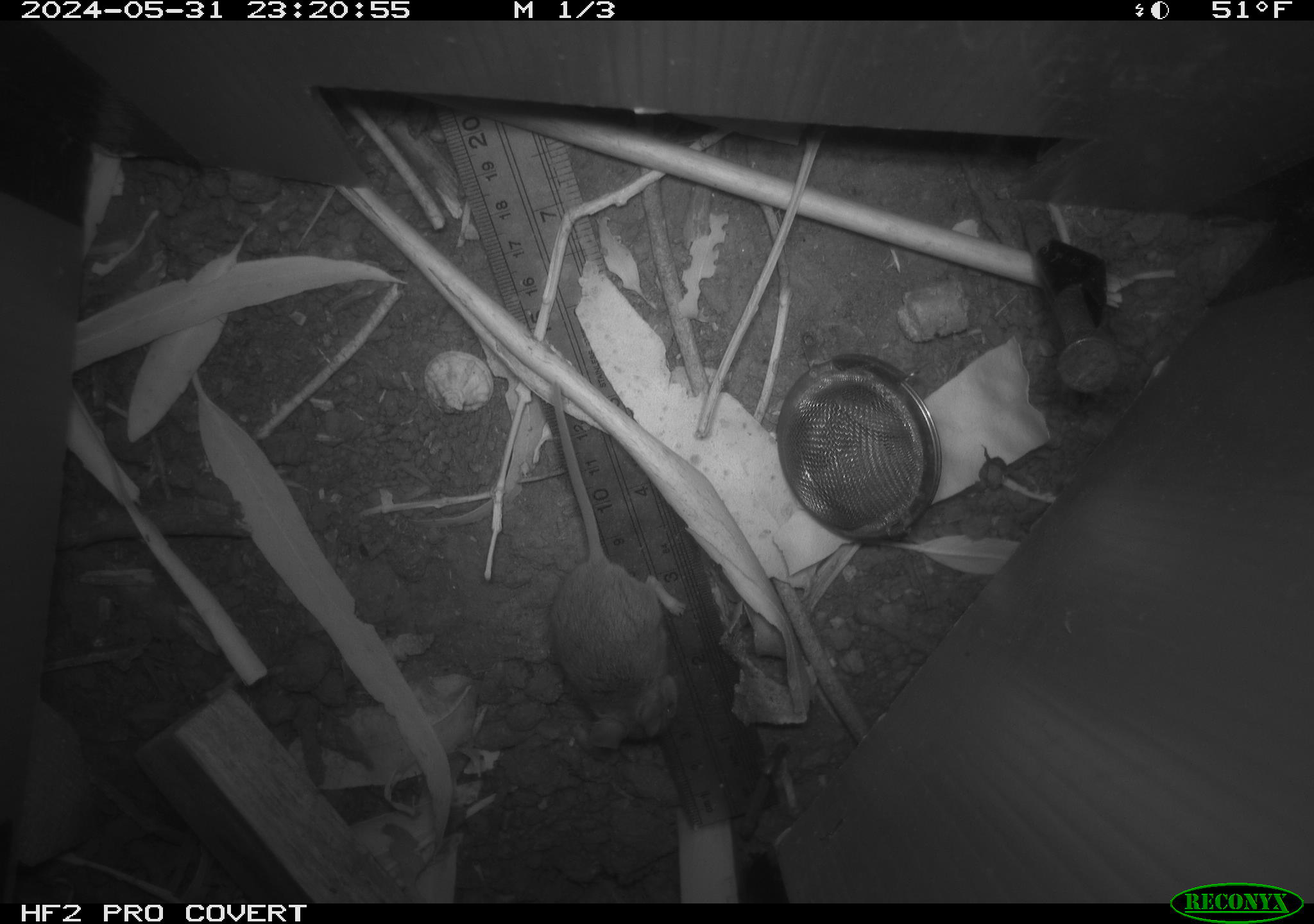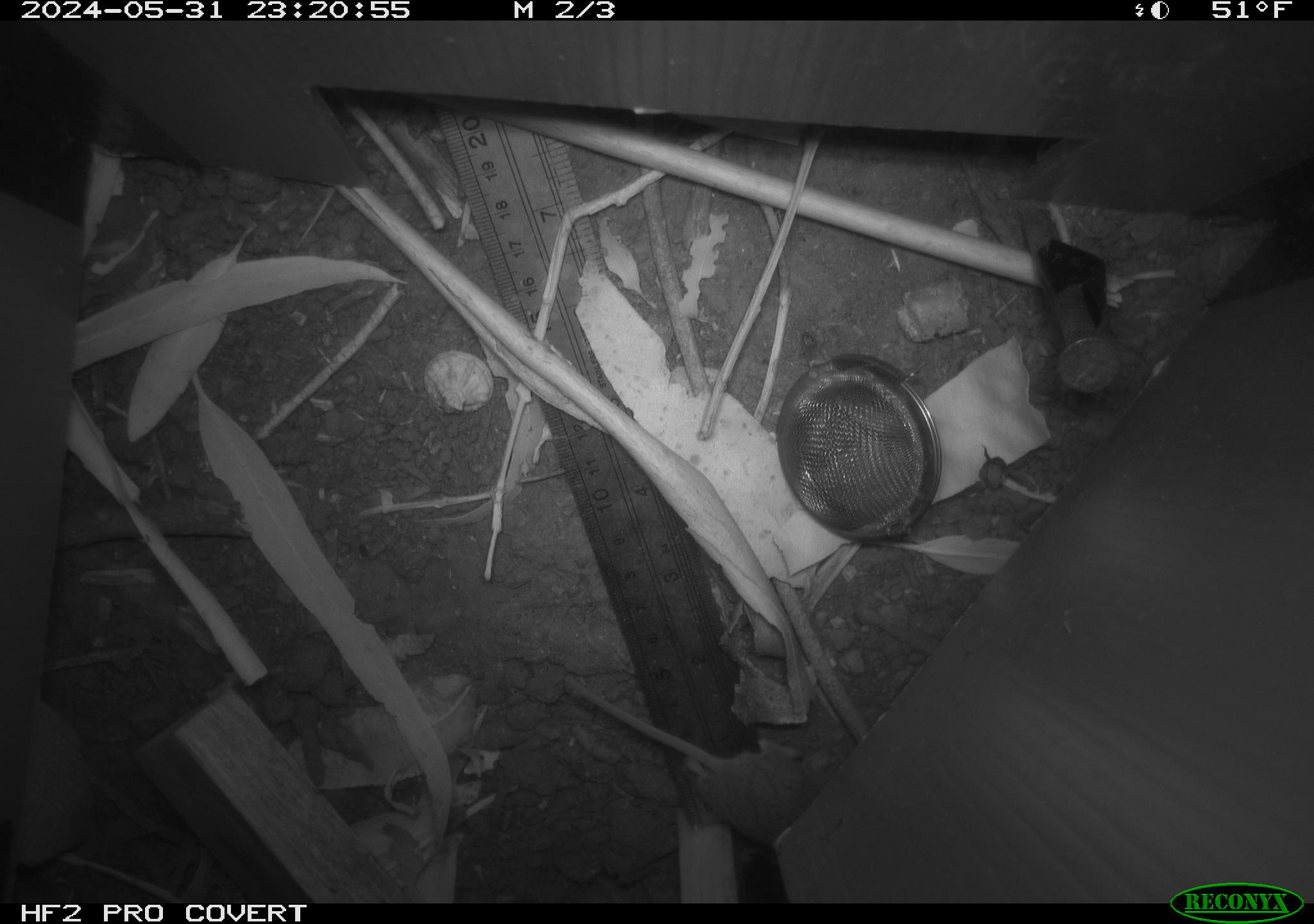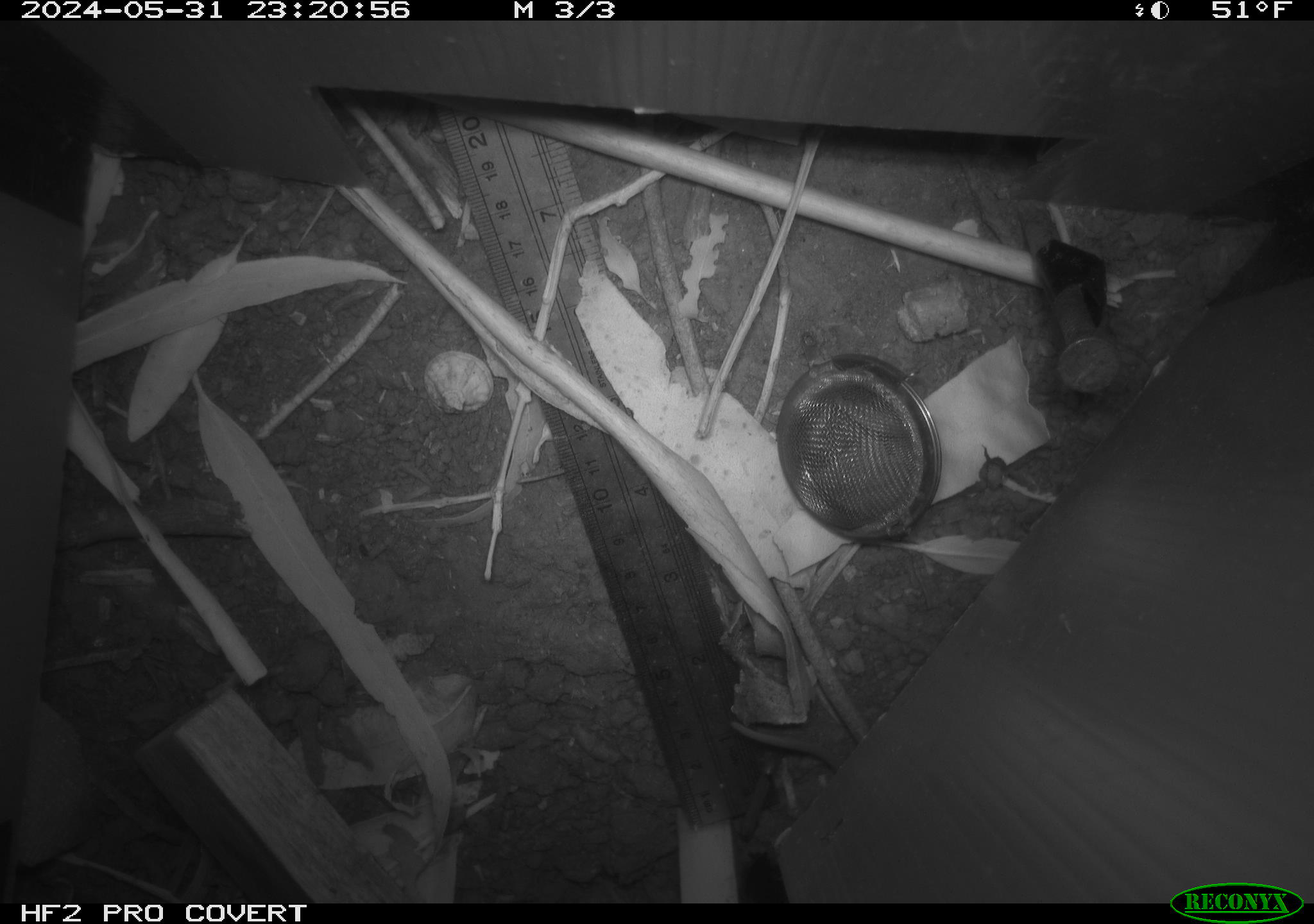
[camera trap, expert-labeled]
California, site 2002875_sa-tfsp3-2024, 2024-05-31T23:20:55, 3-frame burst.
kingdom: Animalia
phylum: Chordata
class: Mammalia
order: Rodentia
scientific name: Rodentia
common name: mouse species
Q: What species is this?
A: Mouse species (Rodentia).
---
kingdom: Animalia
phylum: Chordata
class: Mammalia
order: Rodentia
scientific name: Rodentia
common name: rodent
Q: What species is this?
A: Rodent (Rodentia).